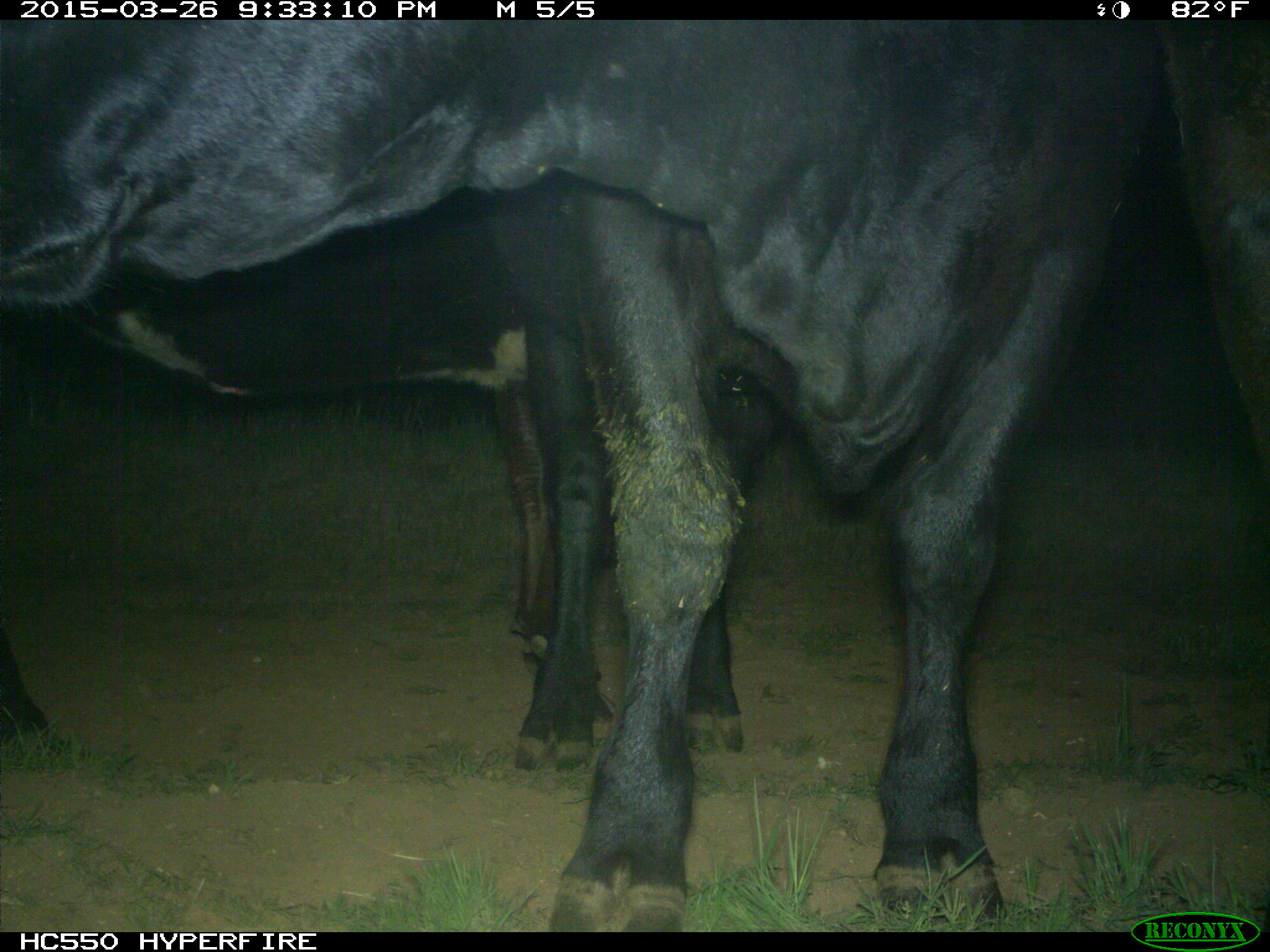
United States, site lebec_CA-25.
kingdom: Animalia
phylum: Chordata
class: Mammalia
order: Artiodactyla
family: Bovidae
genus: Bos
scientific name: Bos taurus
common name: domestic cow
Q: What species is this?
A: Bos taurus (domestic cow).